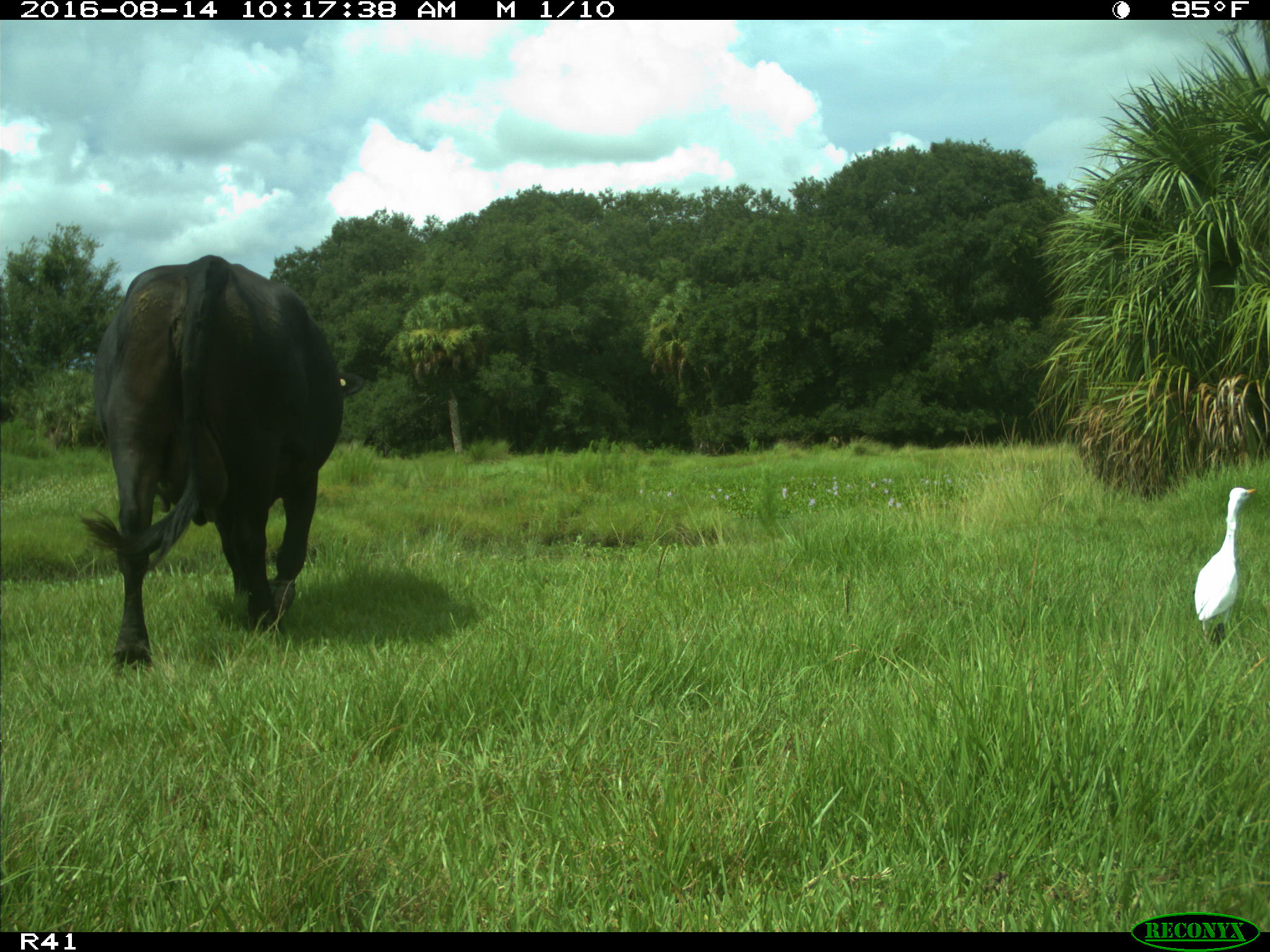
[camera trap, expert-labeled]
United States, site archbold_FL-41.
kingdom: Animalia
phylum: Chordata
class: Mammalia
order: Artiodactyla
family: Bovidae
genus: Bos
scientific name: Bos taurus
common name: domestic cow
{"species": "Bos taurus (domestic cow)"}